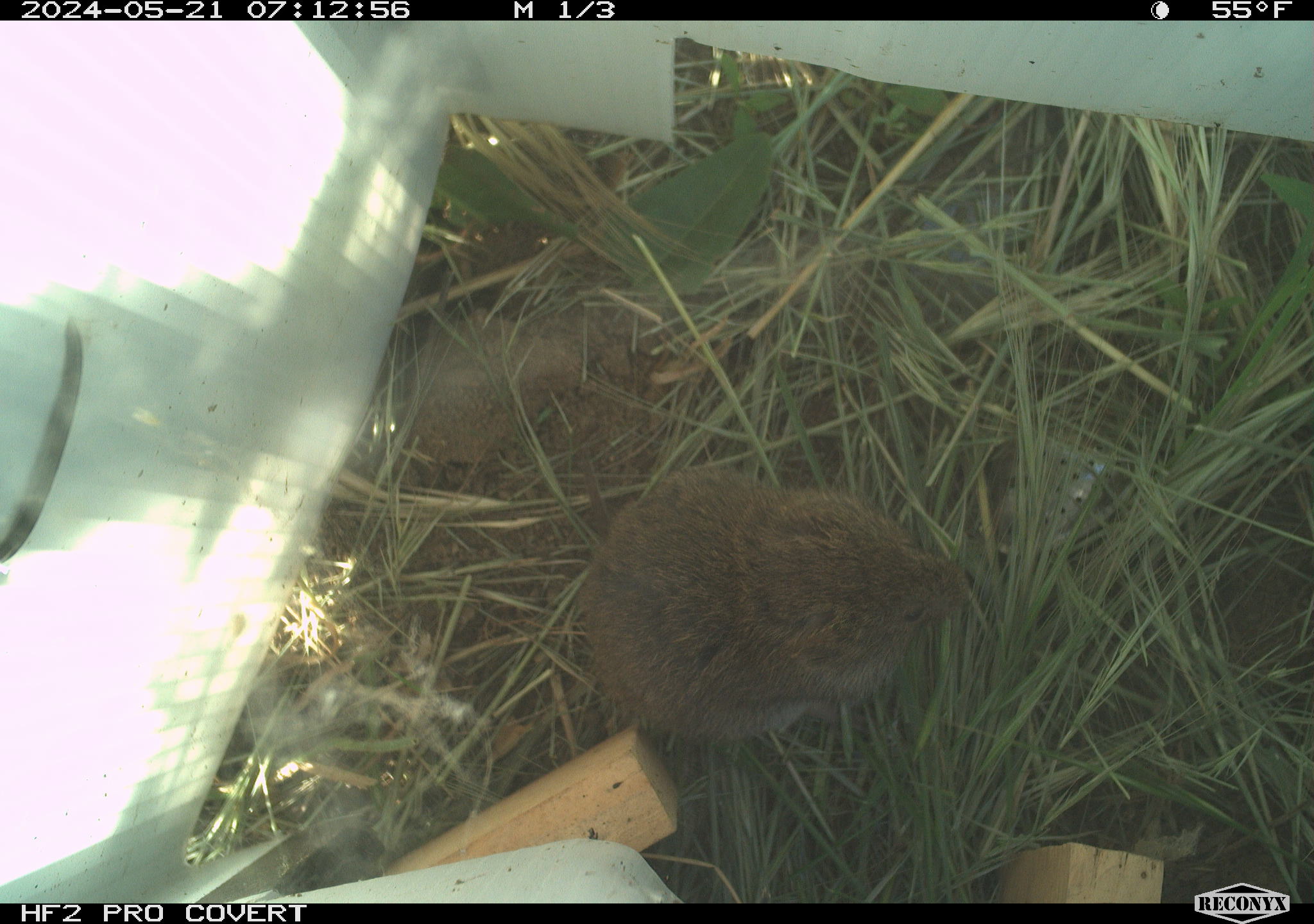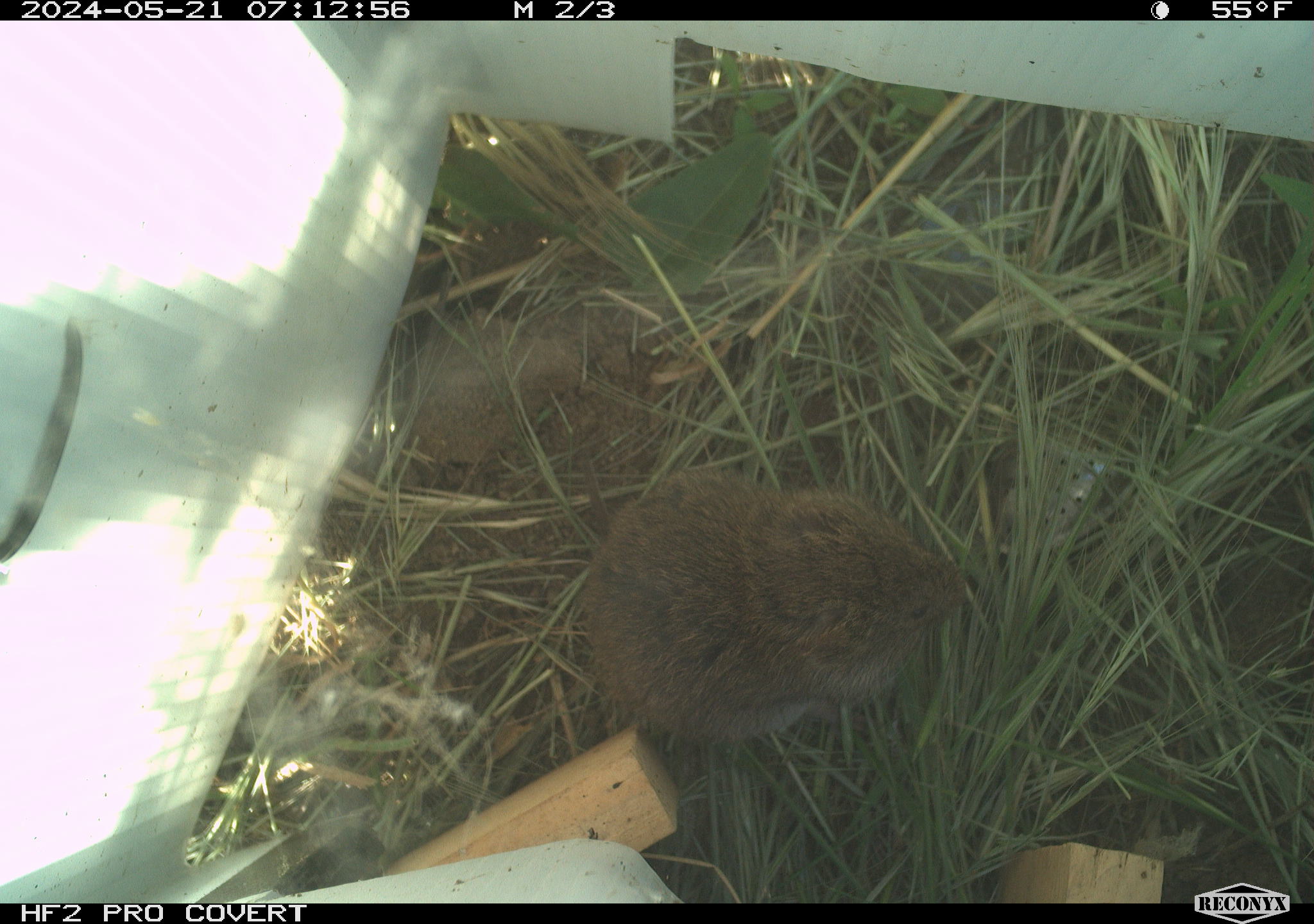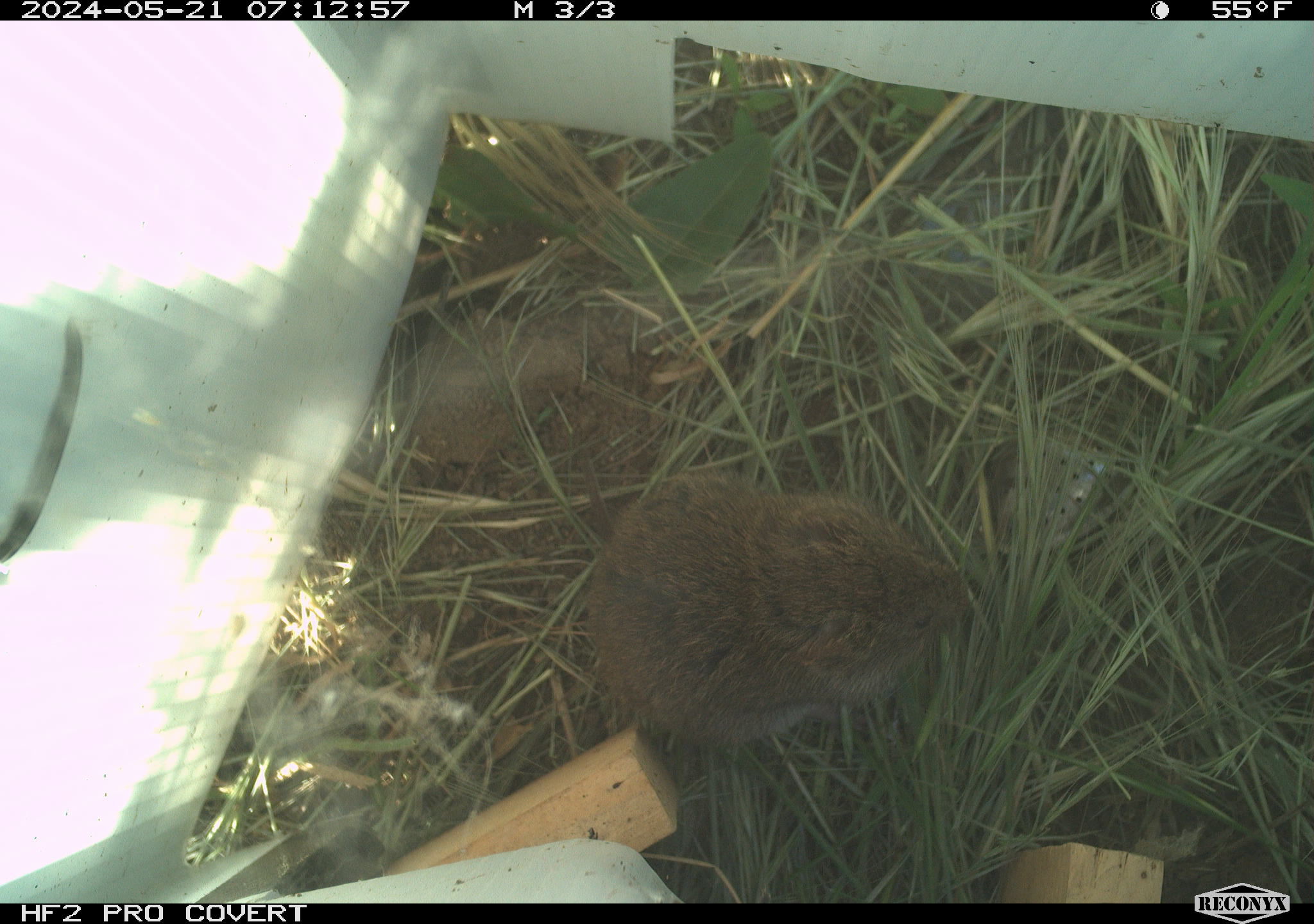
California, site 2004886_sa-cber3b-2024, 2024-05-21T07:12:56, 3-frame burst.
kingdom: Animalia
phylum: Chordata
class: Mammalia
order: Rodentia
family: Cricetidae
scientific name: Arvicolinae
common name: voles, lemmings, and muskrats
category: arvicolinae subfamily